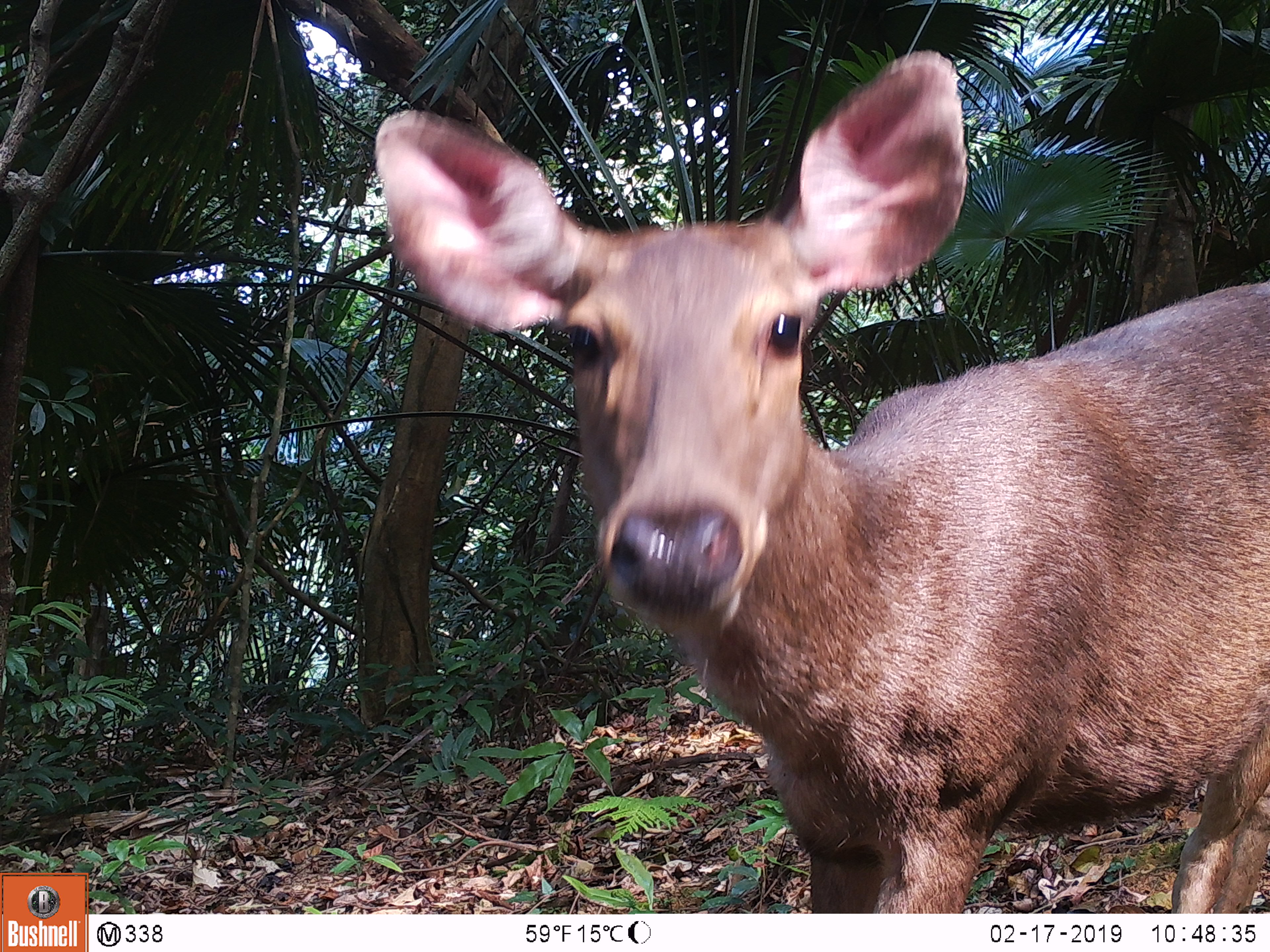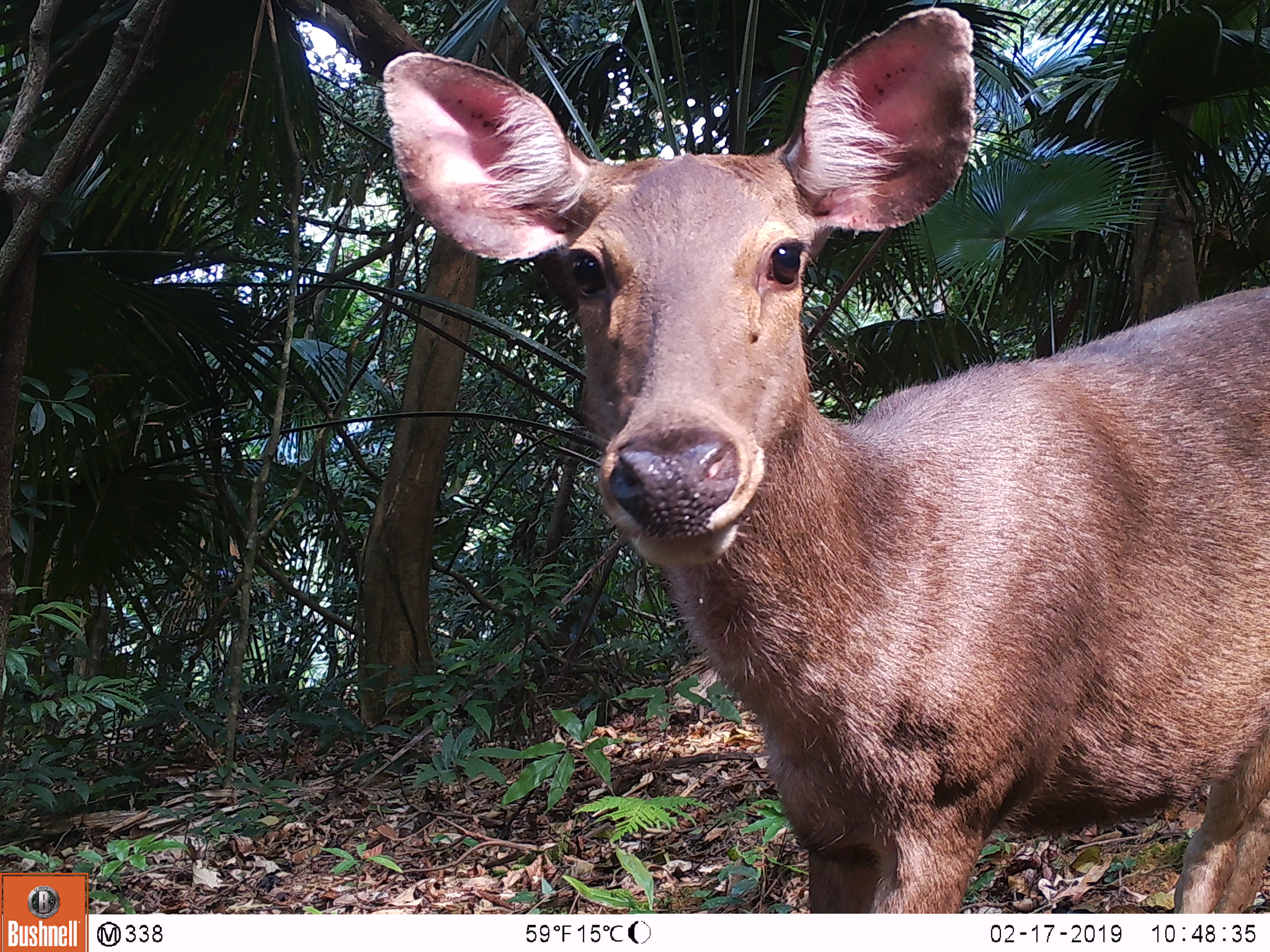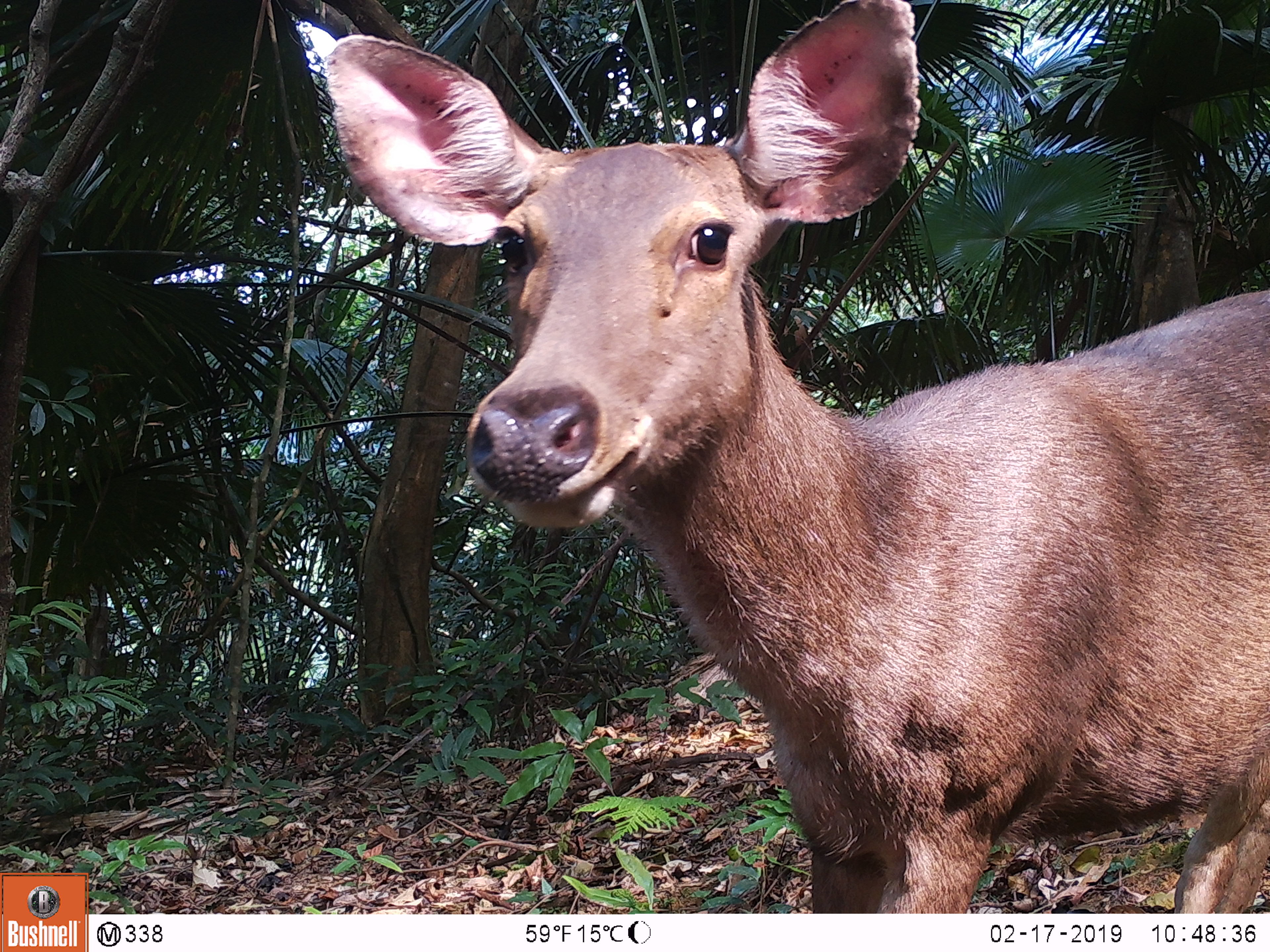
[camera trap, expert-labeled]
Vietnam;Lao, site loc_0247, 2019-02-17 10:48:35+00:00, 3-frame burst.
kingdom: Animalia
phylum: Chordata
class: Mammalia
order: Artiodactyla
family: Cervidae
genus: Rusa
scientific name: Rusa unicolor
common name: sambar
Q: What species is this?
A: Sambar (Rusa unicolor).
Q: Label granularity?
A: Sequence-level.